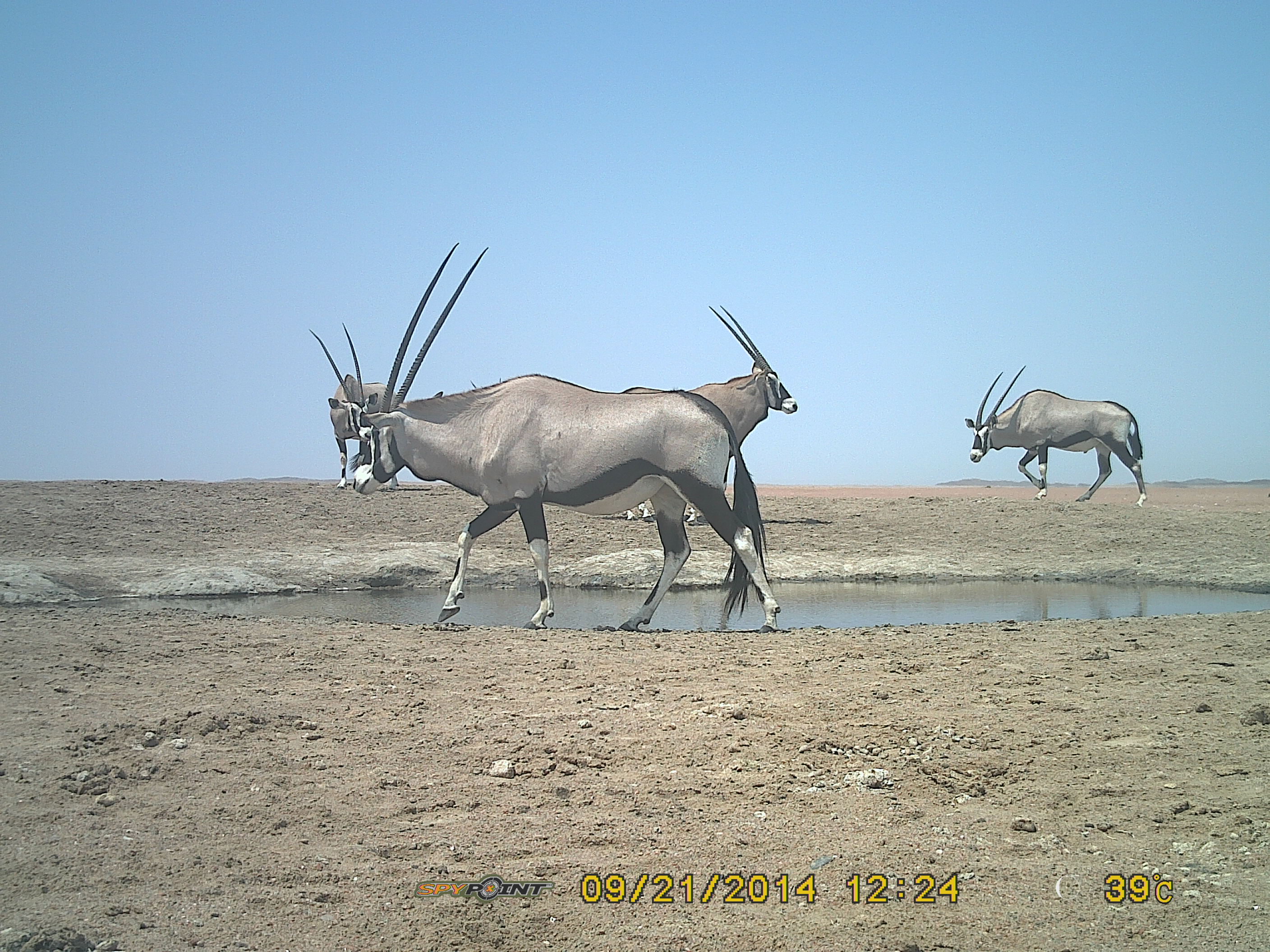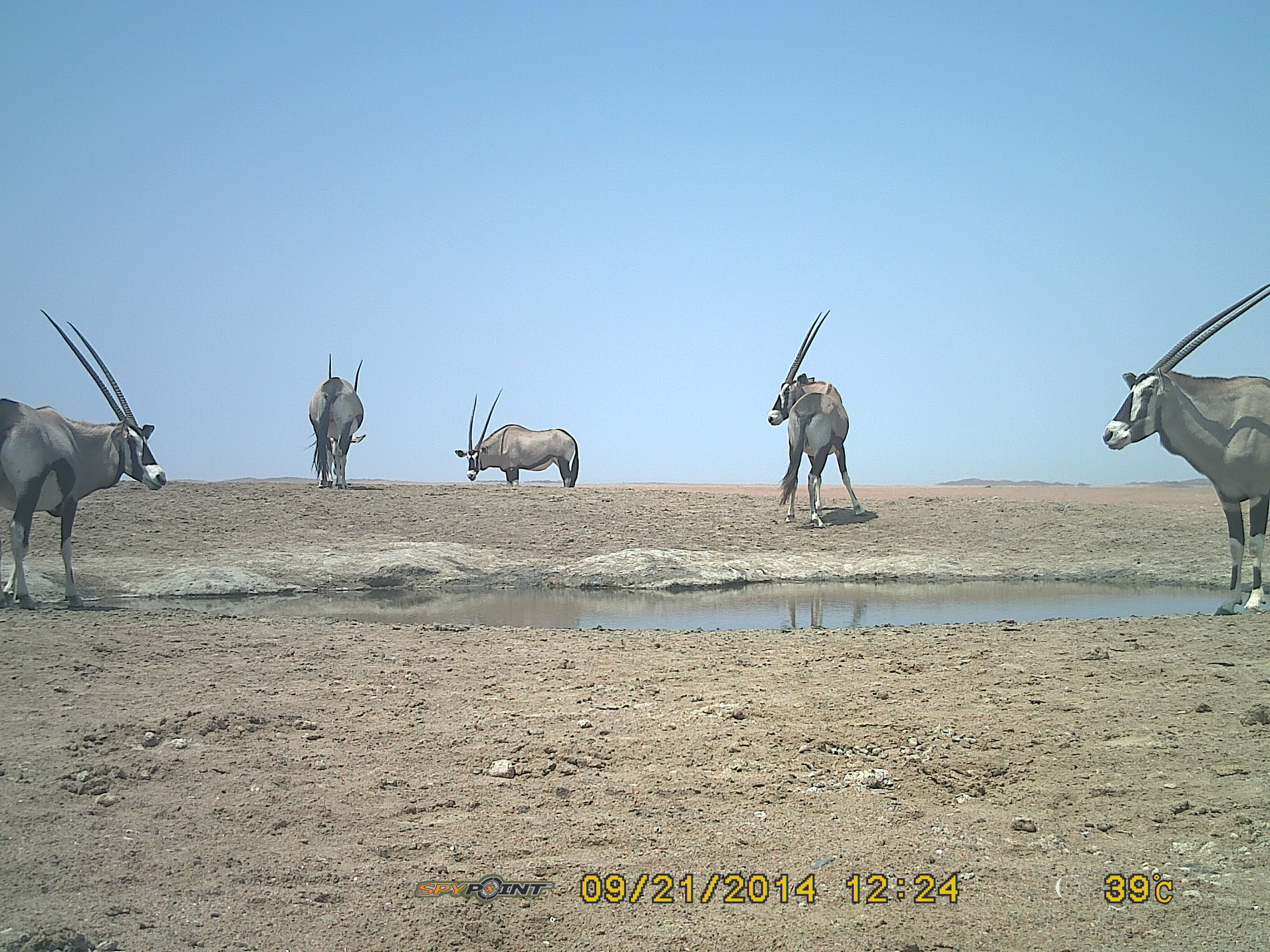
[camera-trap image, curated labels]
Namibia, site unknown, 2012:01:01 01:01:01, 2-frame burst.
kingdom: Animalia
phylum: Chordata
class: Mammalia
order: Artiodactyla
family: Bovidae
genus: Oryx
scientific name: Oryx gazella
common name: gemsbok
Oryx gazella (gemsbok).